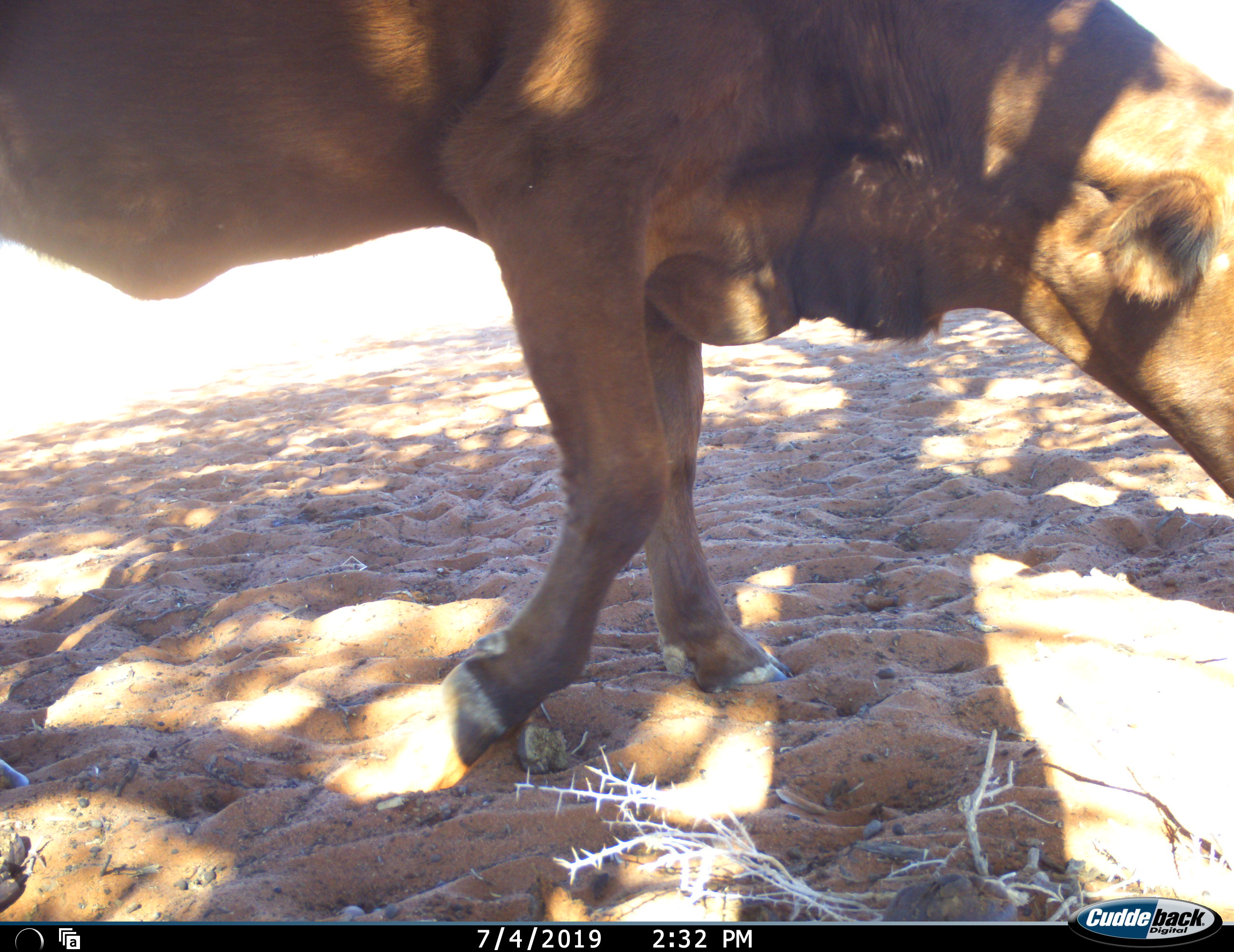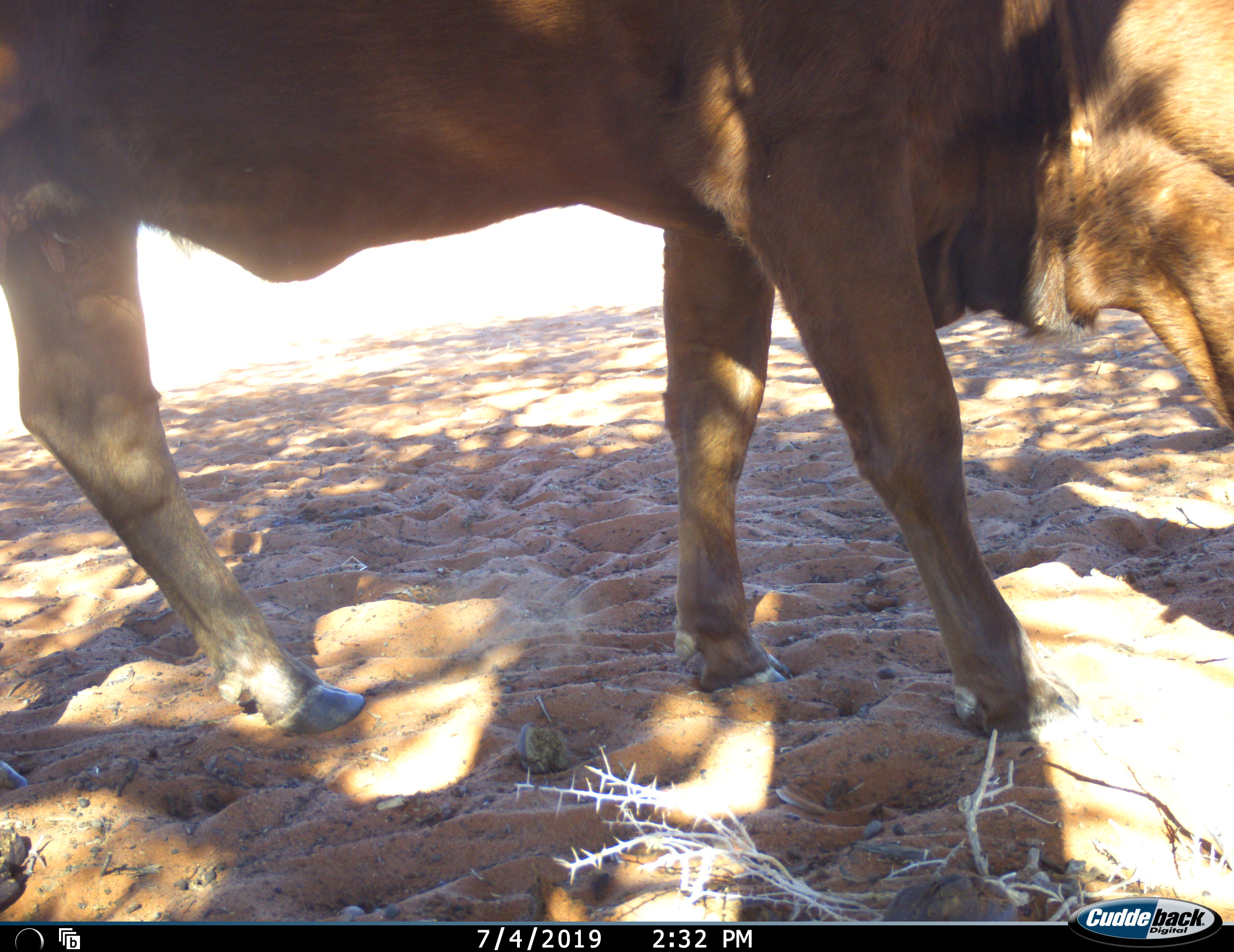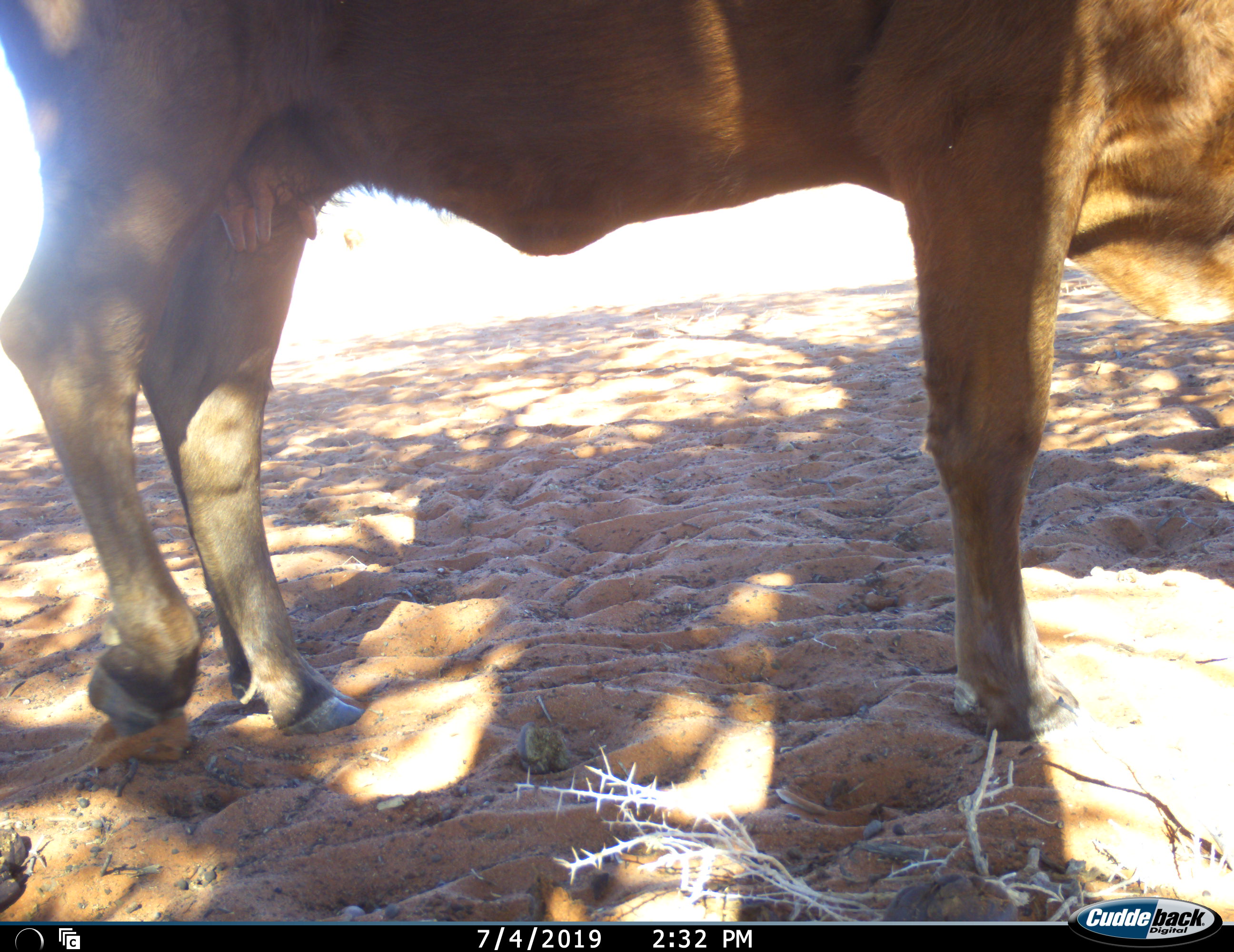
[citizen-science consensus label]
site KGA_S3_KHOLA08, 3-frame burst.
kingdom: Animalia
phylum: Chordata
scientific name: Vertebrata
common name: domestic animal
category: domesticanimal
Domesticanimal (domestic animal) (Vertebrata), count 1. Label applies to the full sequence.